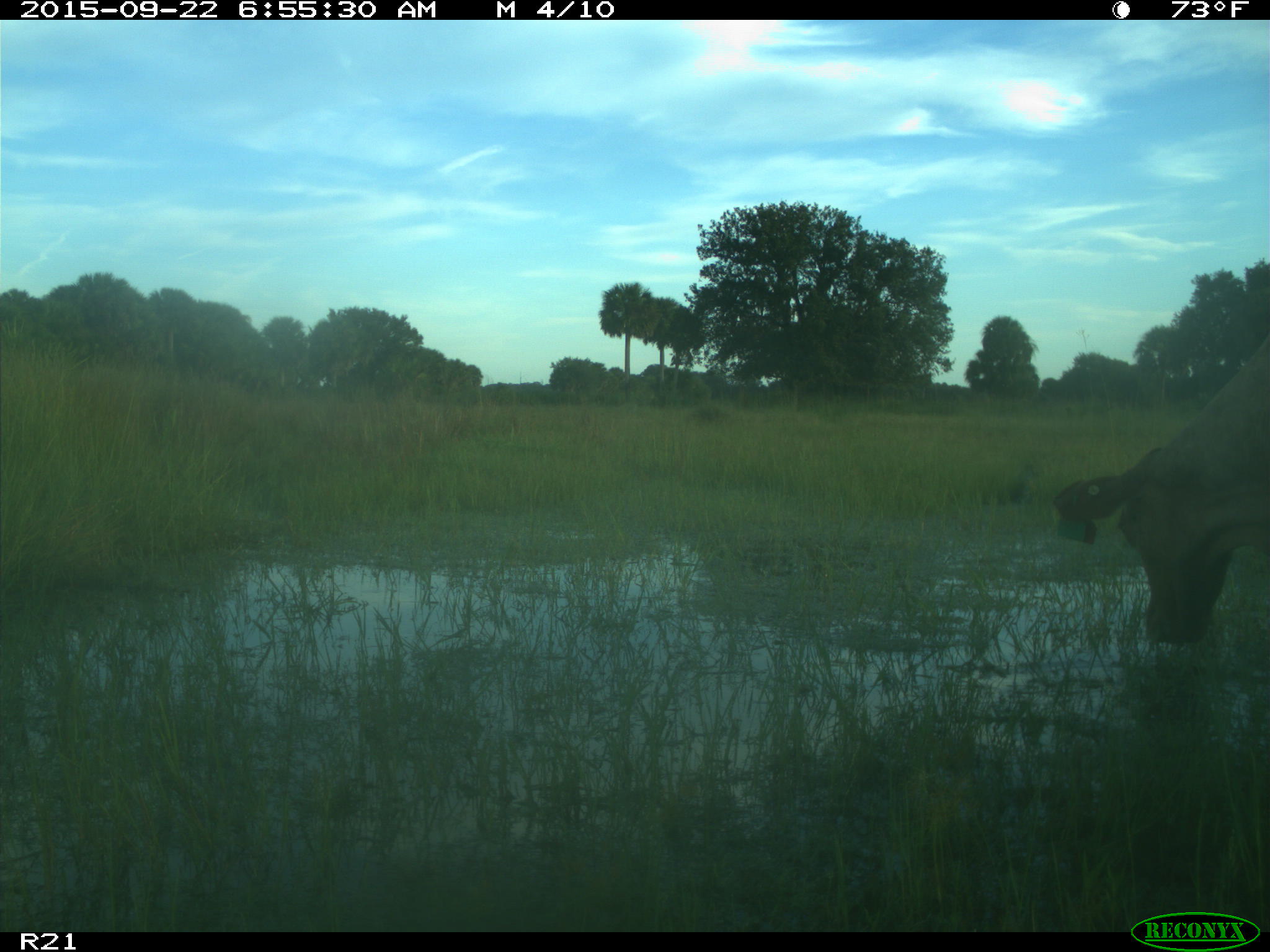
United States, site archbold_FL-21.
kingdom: Animalia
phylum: Chordata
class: Mammalia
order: Artiodactyla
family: Bovidae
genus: Bos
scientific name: Bos taurus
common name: domestic cow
Bos taurus (domestic cow).